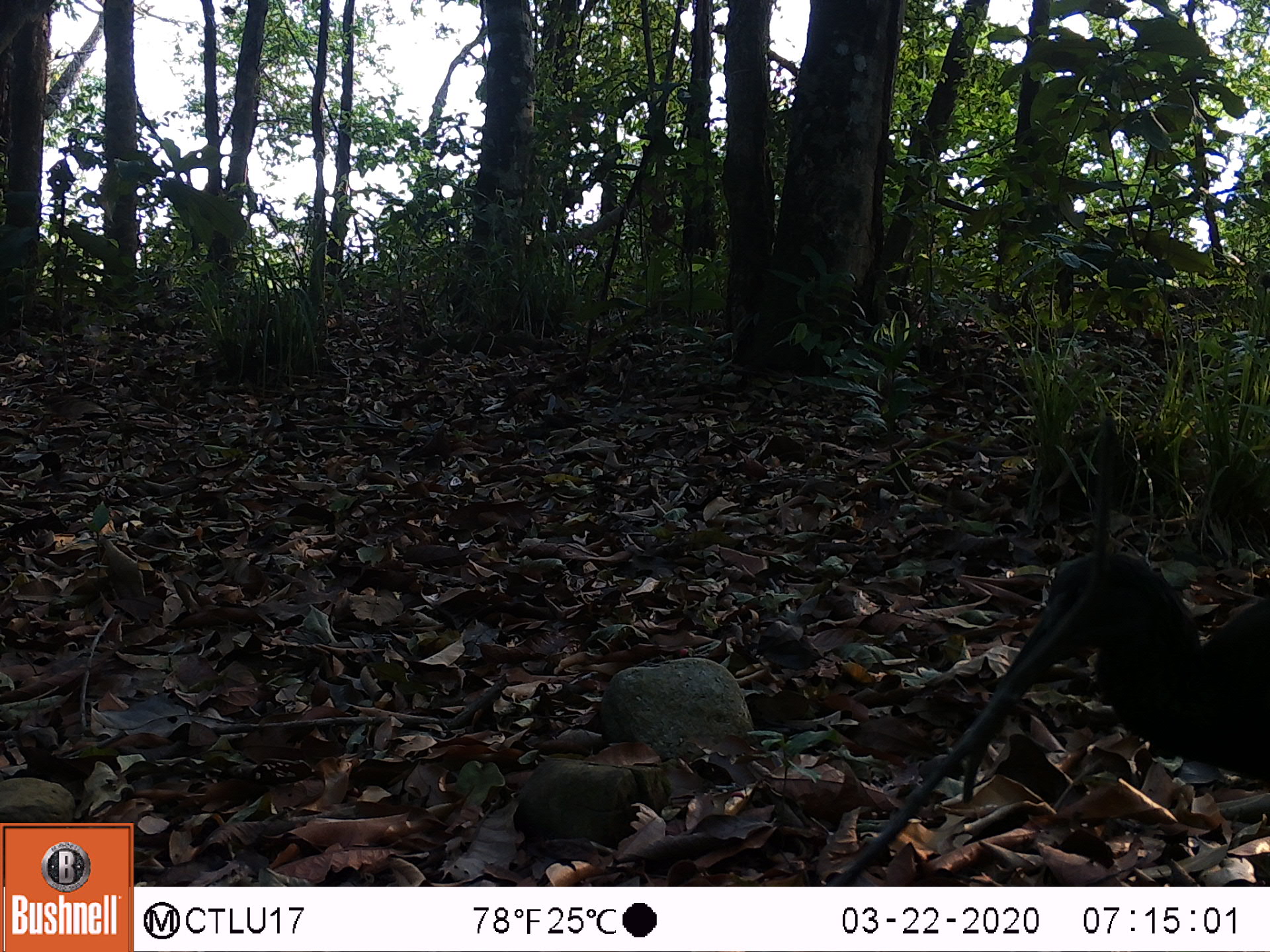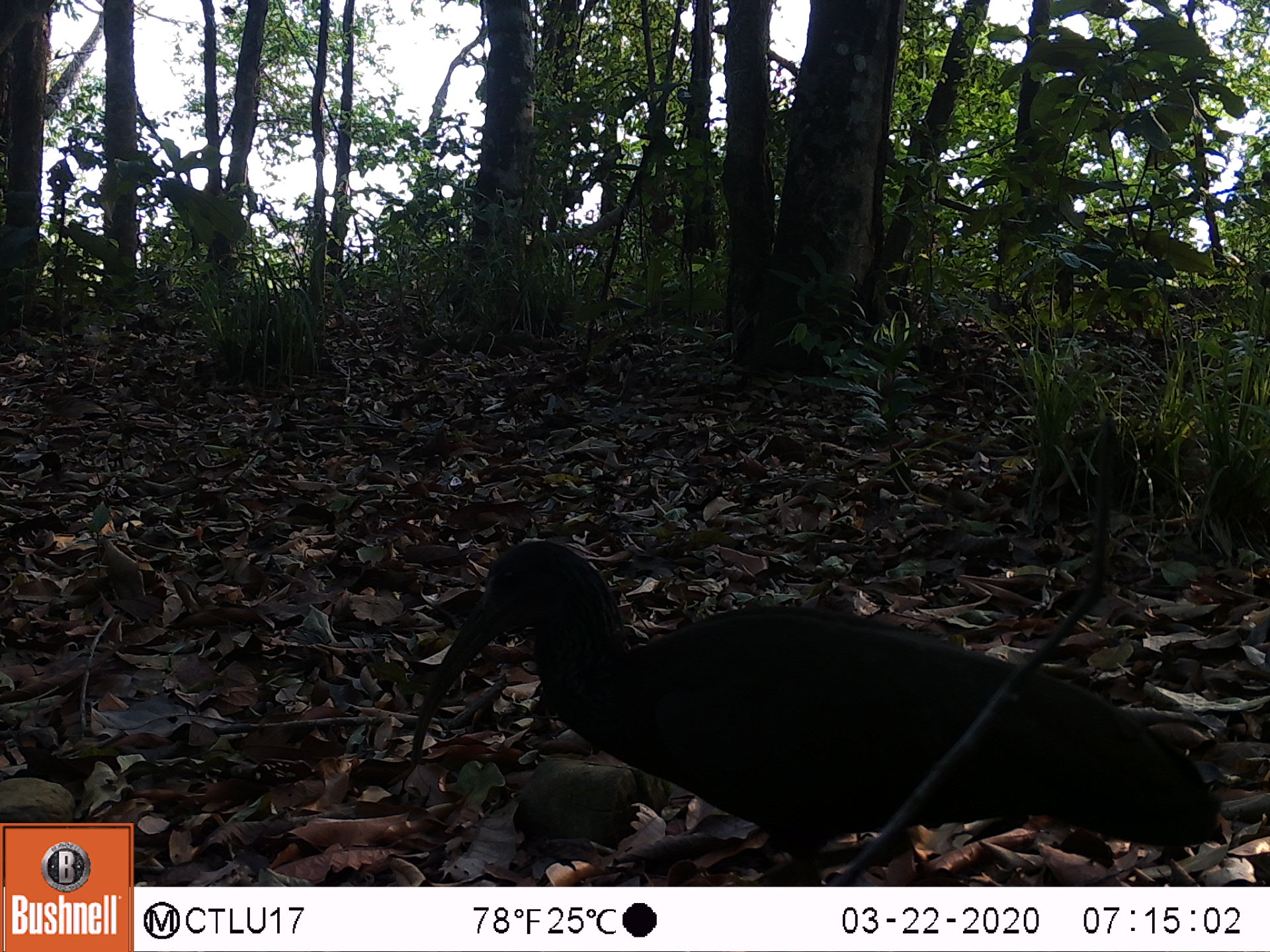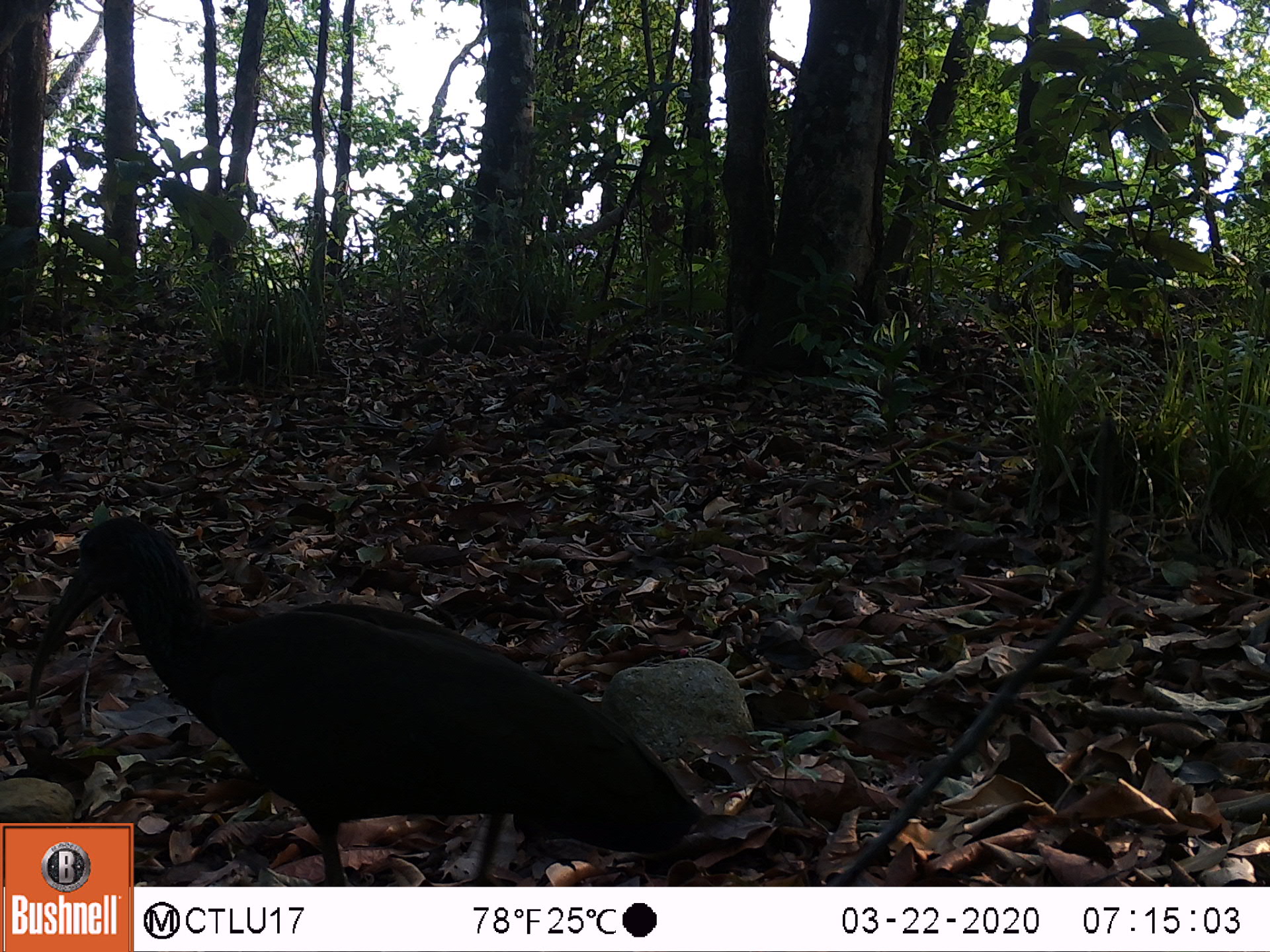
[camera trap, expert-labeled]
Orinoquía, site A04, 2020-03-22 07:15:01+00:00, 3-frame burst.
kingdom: Animalia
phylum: Chordata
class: Aves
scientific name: Aves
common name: bird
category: unknown bird